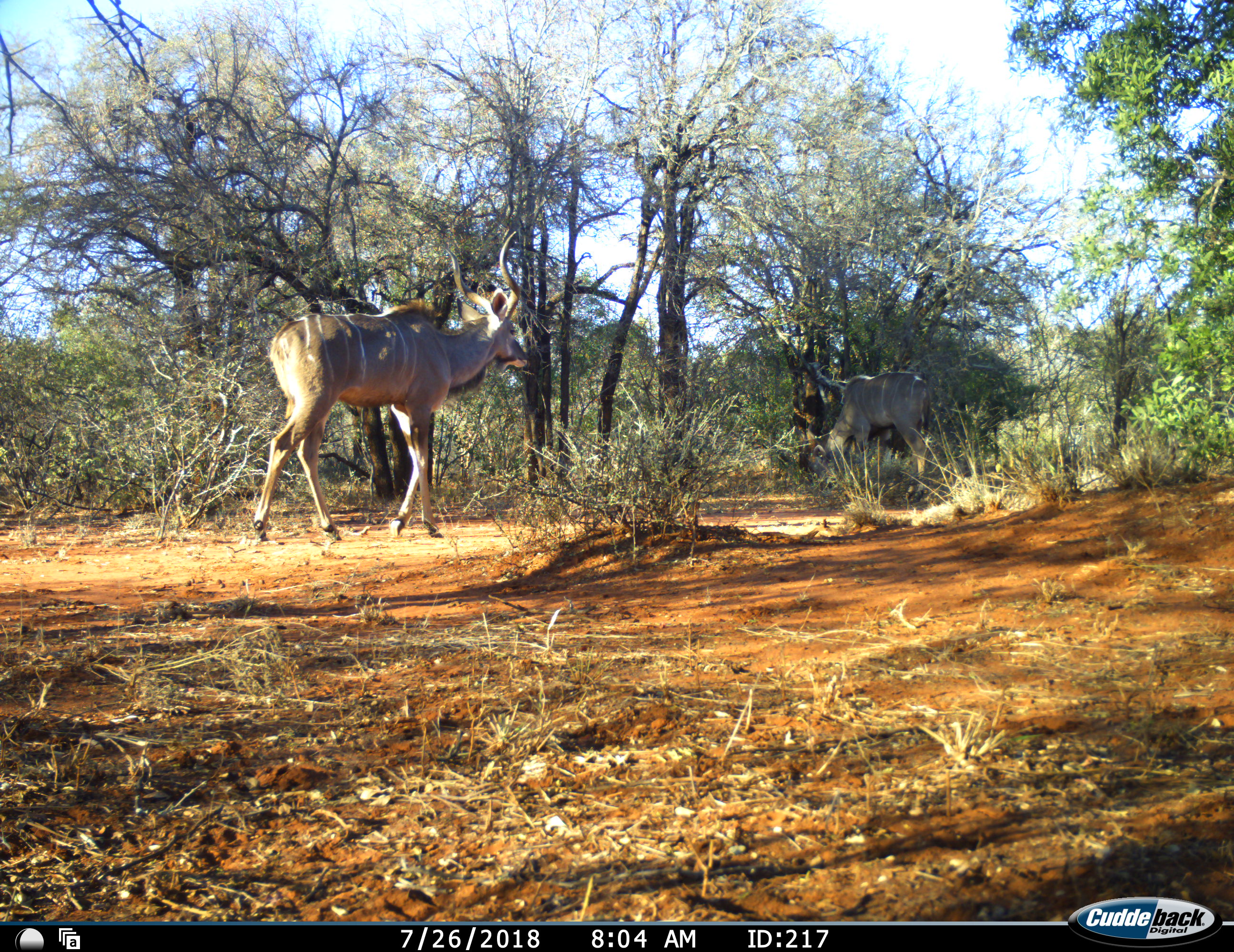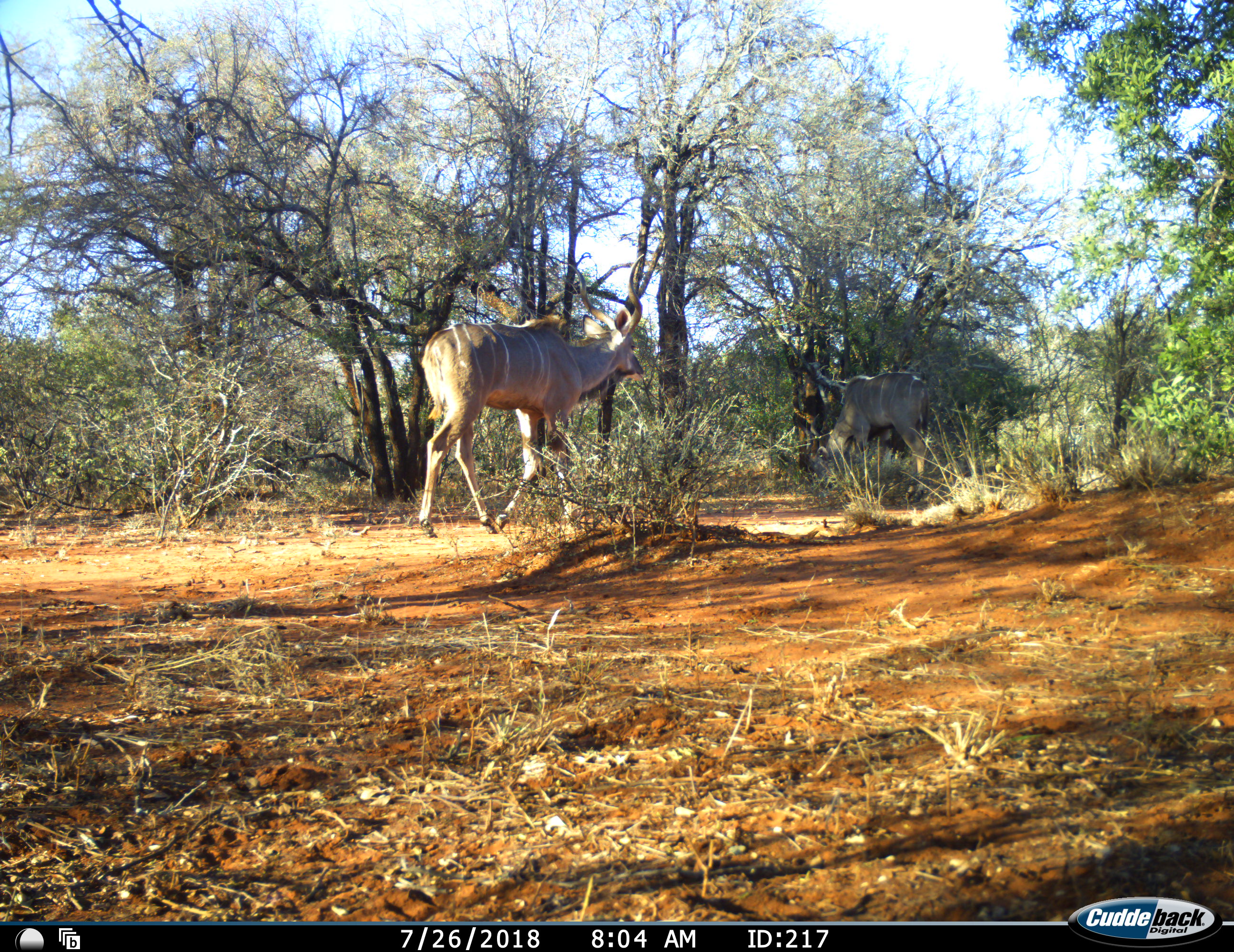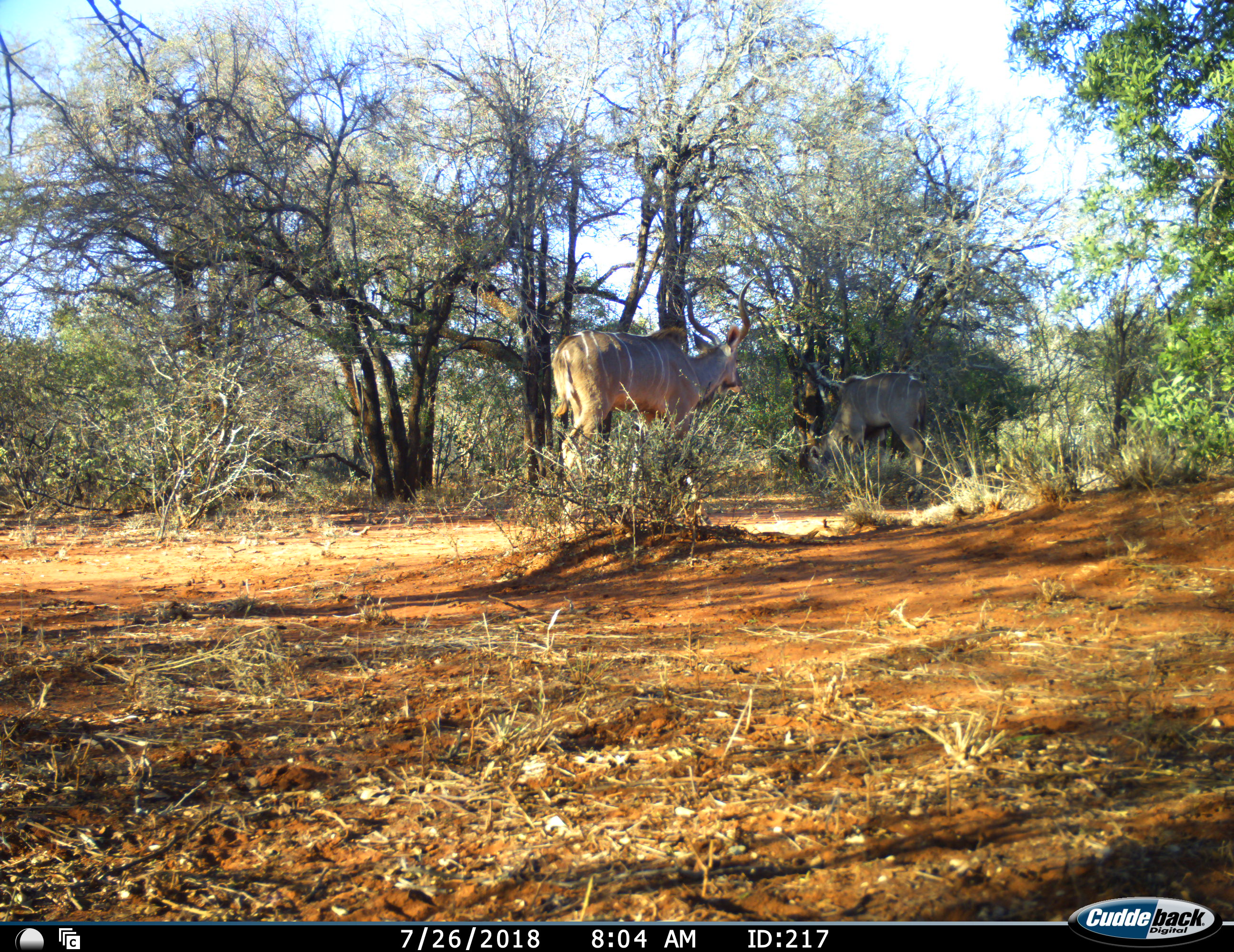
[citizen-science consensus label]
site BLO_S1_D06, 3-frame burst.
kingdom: Animalia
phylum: Chordata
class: Mammalia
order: Artiodactyla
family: Bovidae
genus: Tragelaphus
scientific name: Tragelaphus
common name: kudu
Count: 2.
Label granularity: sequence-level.